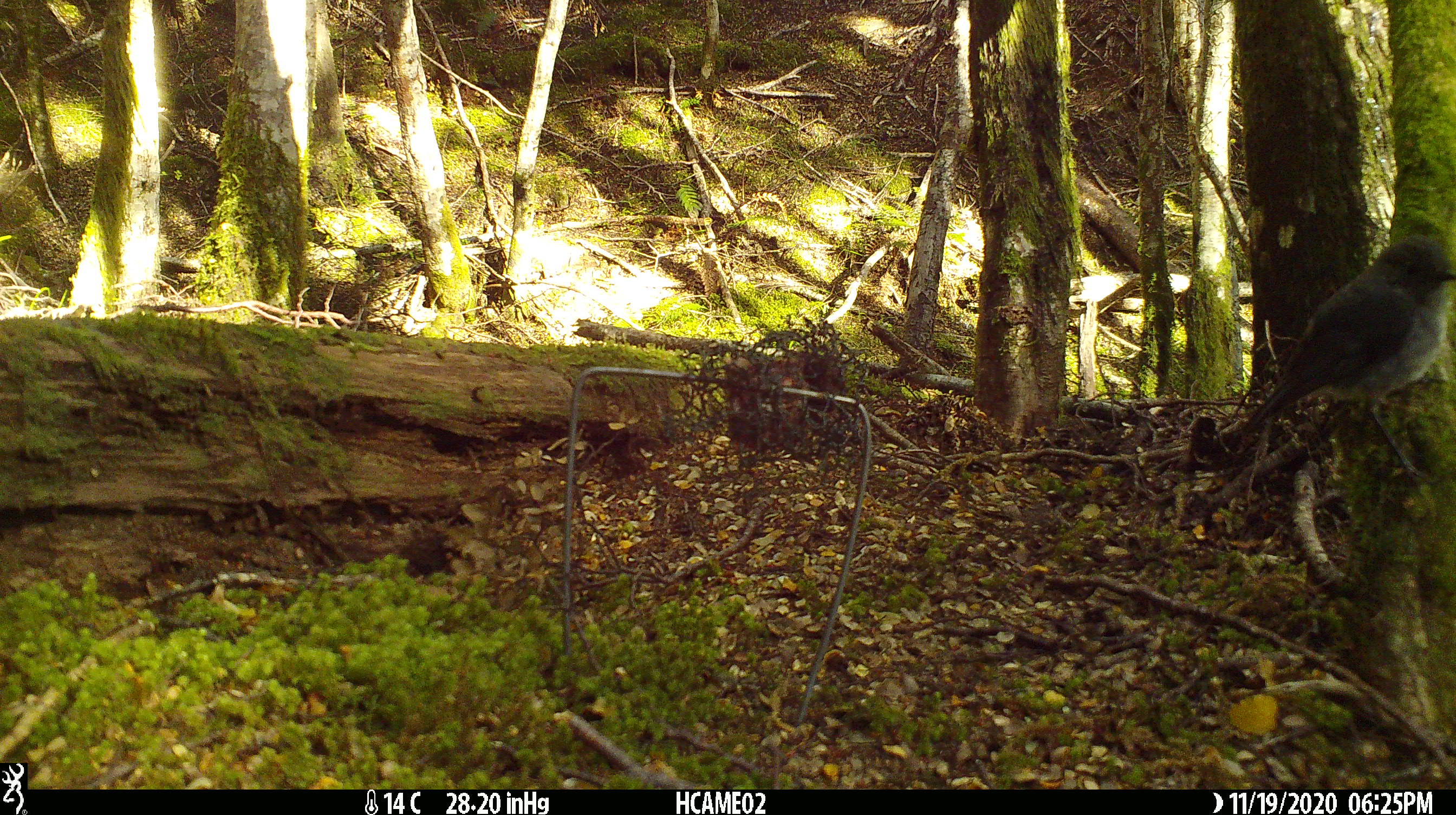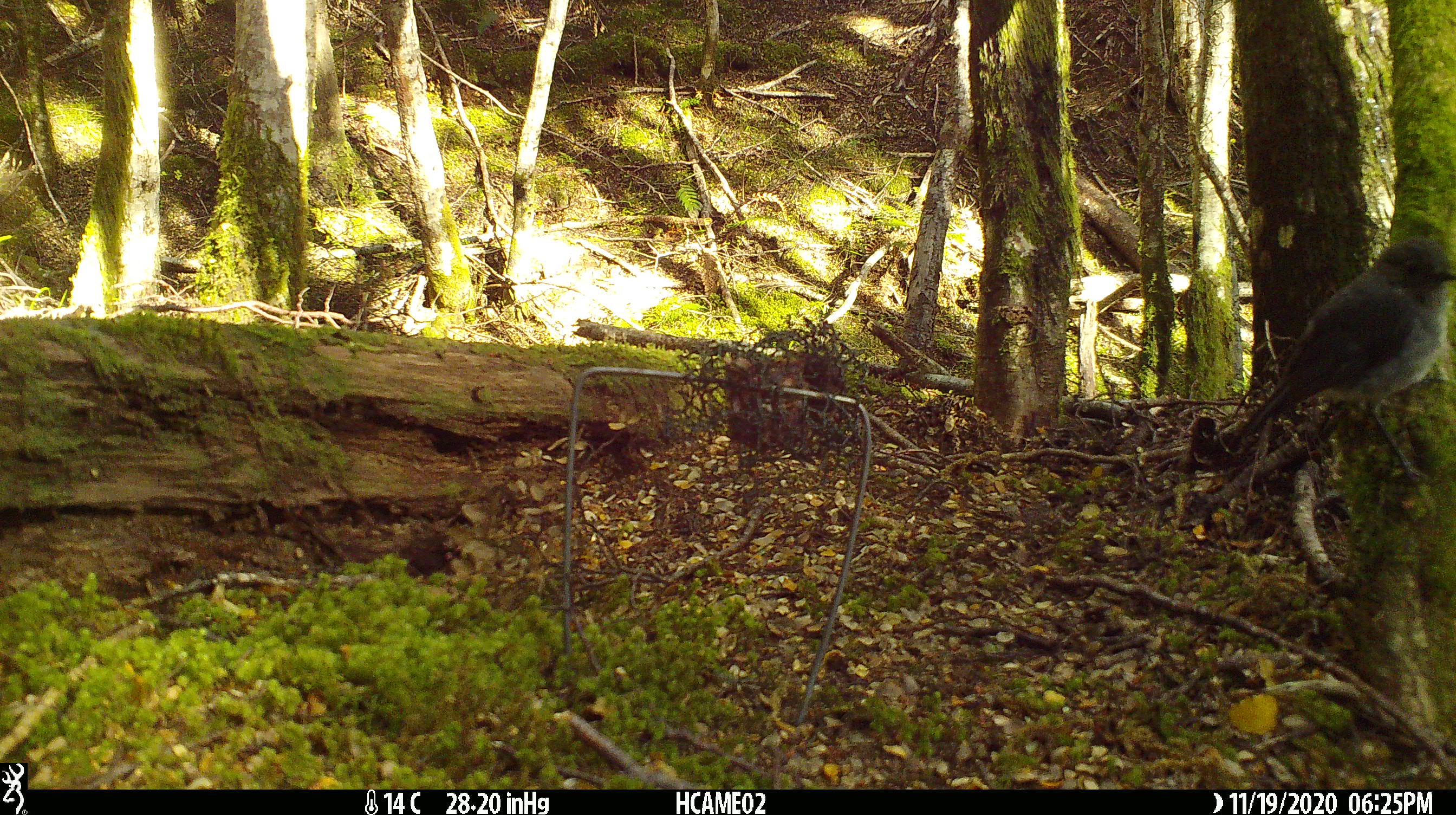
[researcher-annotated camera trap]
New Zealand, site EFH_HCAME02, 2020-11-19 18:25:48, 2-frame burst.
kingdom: Animalia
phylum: Chordata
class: Aves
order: Passeriformes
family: Petroicidae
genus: Petroica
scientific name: Petroica australis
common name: new zealand robin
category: robin